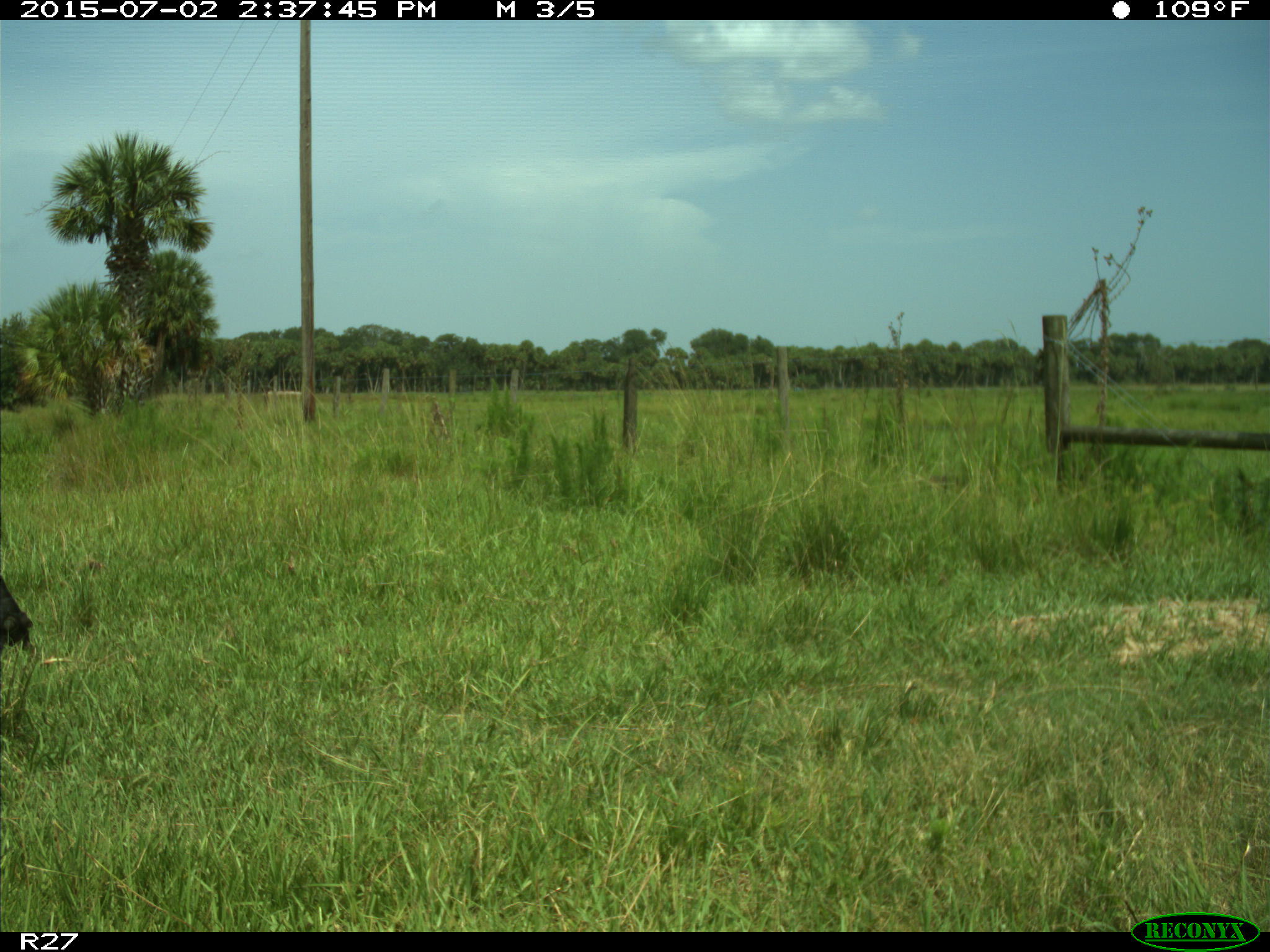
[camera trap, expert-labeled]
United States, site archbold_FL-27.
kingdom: Animalia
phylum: Chordata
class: Mammalia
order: Artiodactyla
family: Bovidae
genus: Bos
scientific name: Bos taurus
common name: domestic cow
Bos taurus (domestic cow).